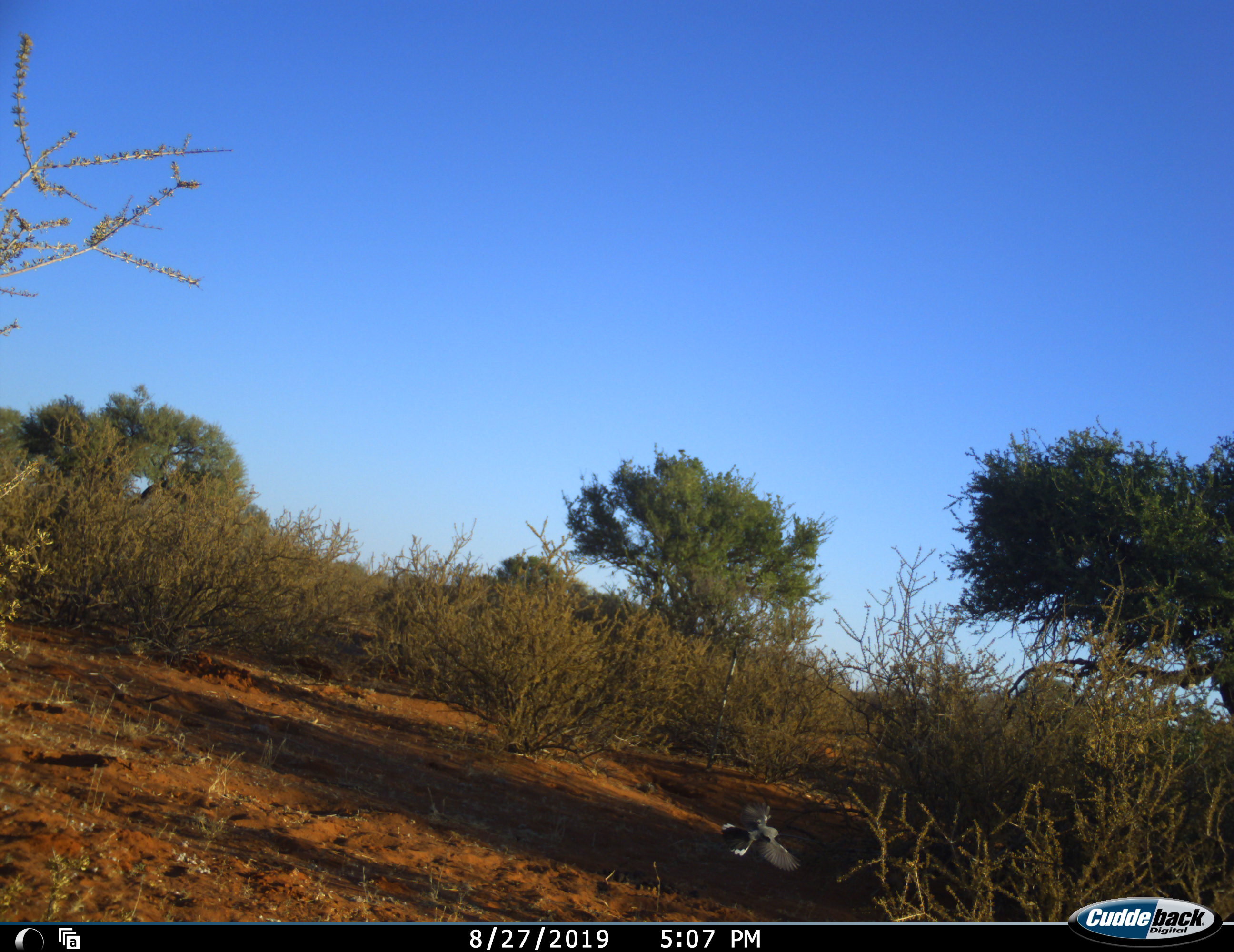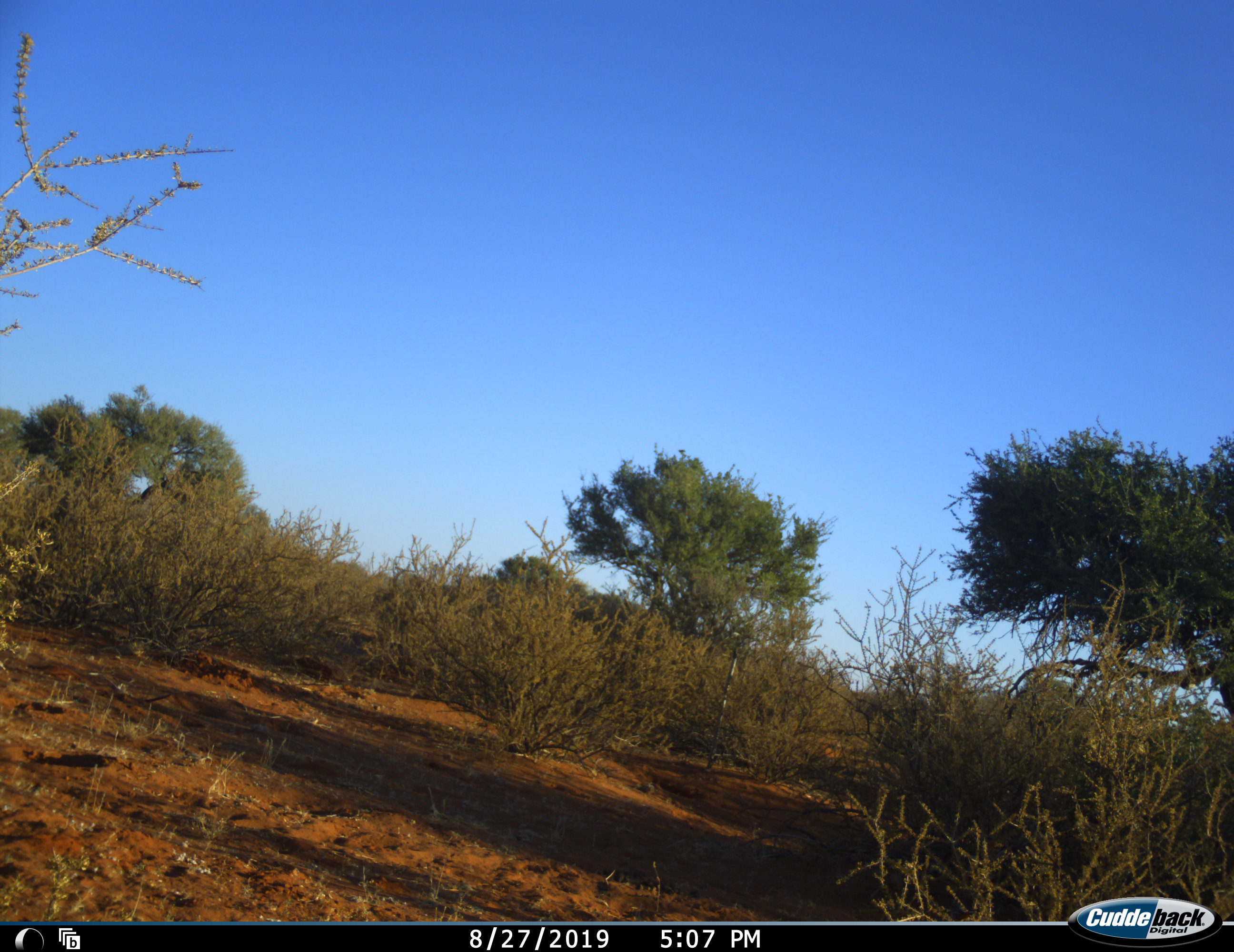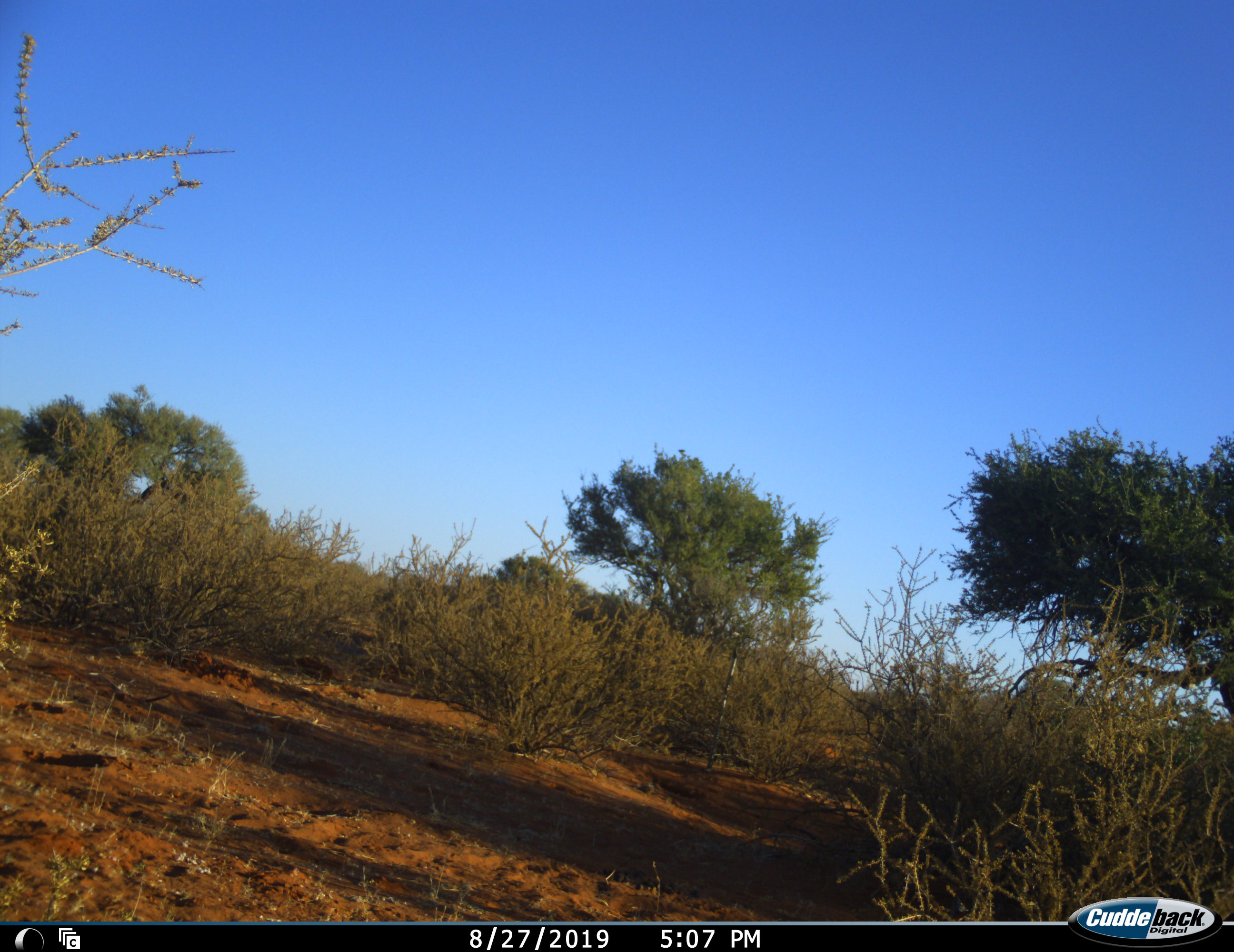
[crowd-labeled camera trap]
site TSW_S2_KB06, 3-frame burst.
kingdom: Animalia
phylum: Chordata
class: Aves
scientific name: Aves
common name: bird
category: birdother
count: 1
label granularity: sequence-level